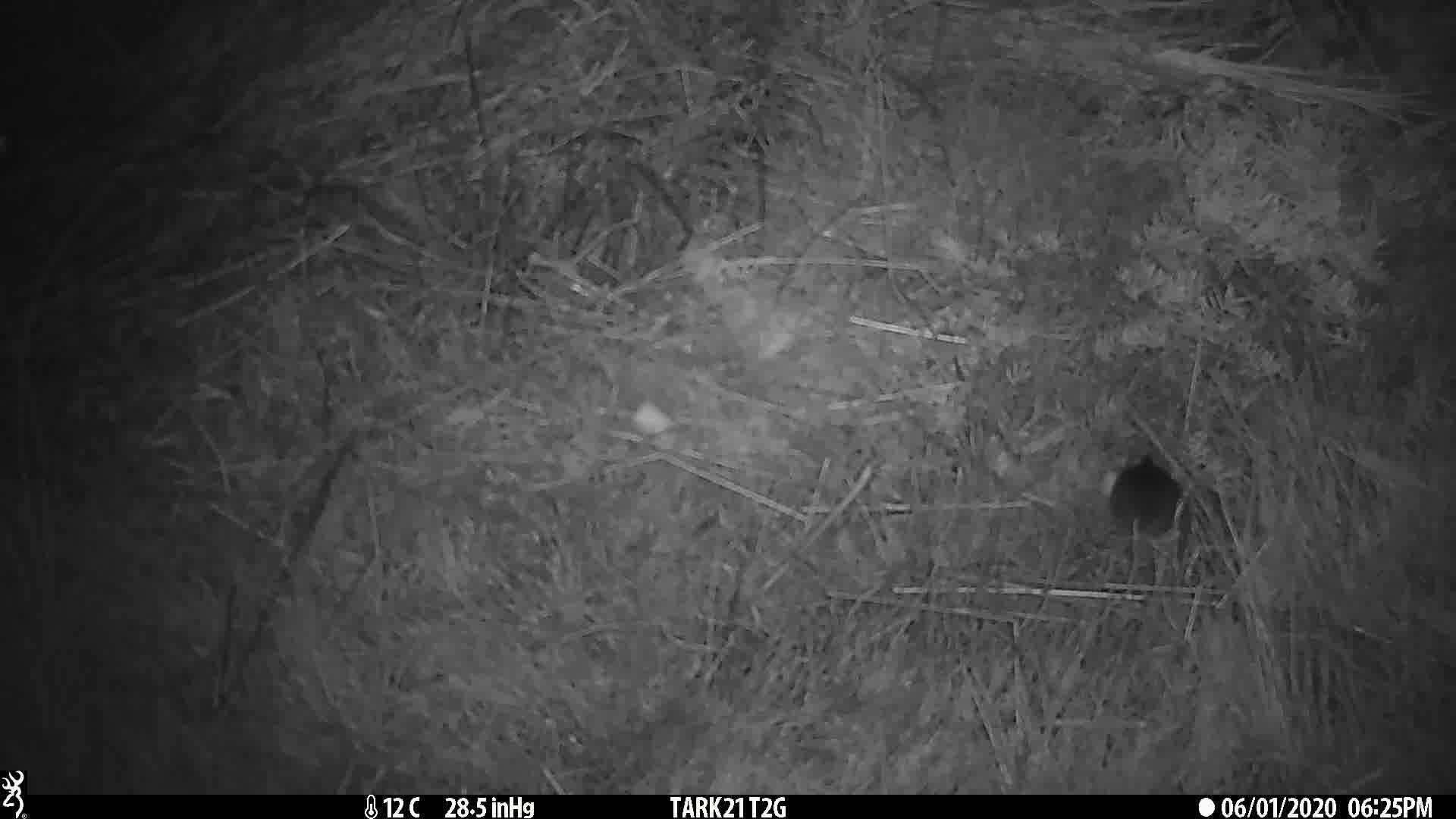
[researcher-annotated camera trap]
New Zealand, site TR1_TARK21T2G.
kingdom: Animalia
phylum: Chordata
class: Mammalia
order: Rodentia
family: Muridae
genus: Mus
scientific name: Mus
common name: mouse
Mouse (Mus).